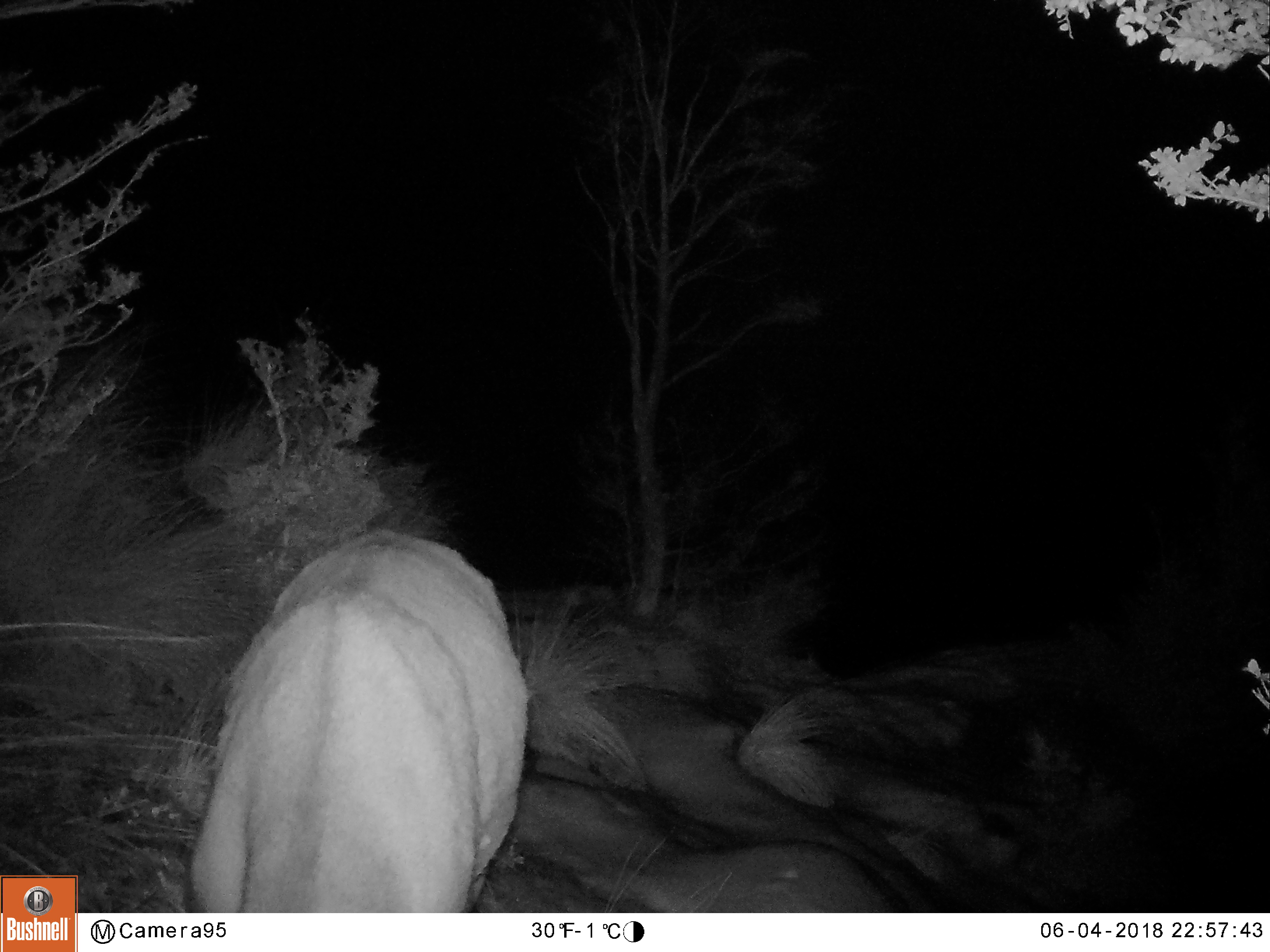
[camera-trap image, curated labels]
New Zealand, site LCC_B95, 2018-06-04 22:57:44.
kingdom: Animalia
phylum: Chordata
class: Mammalia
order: Artiodactyla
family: Cervidae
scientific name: Cervidae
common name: deer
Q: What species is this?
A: Deer (Cervidae).